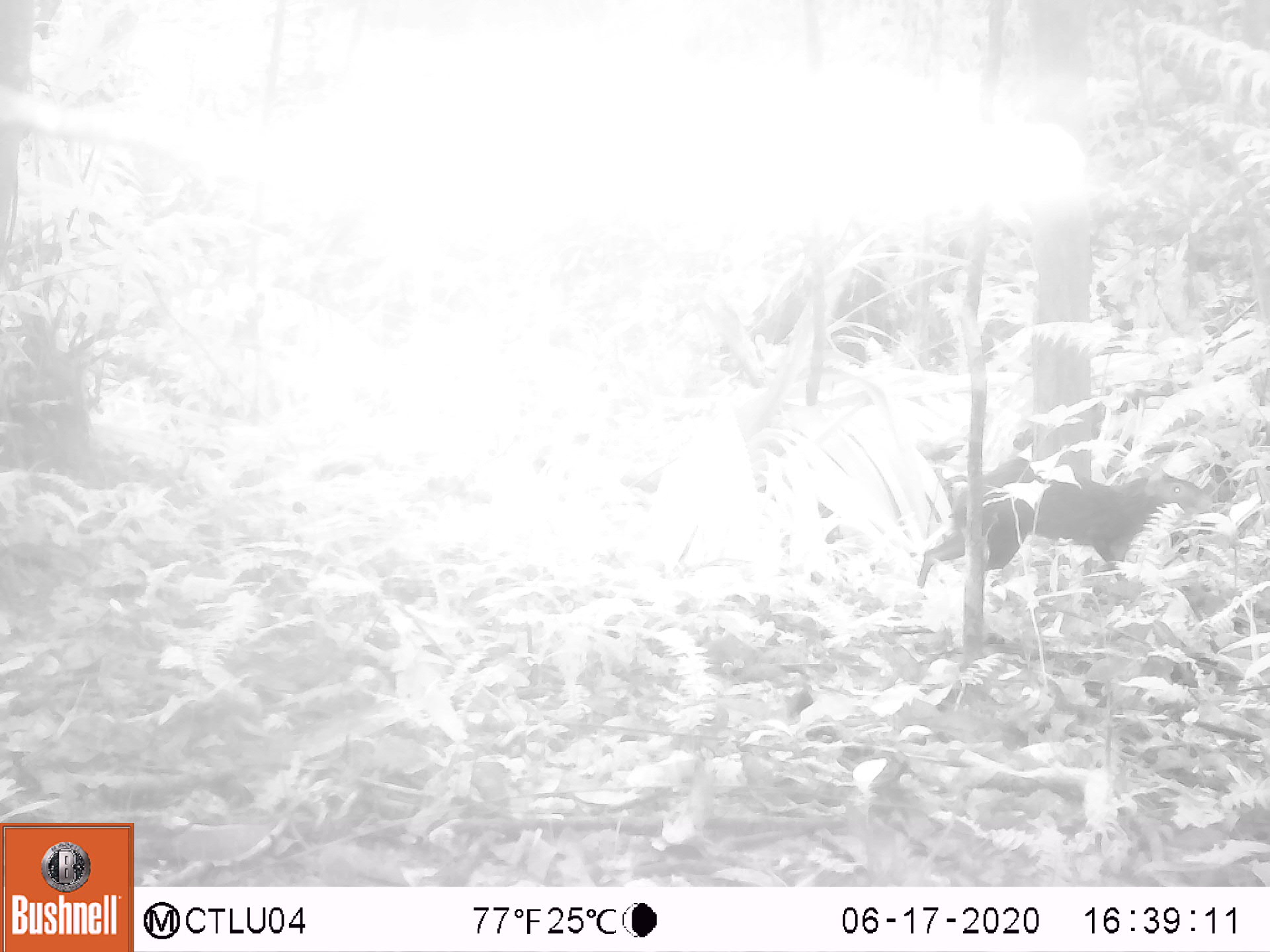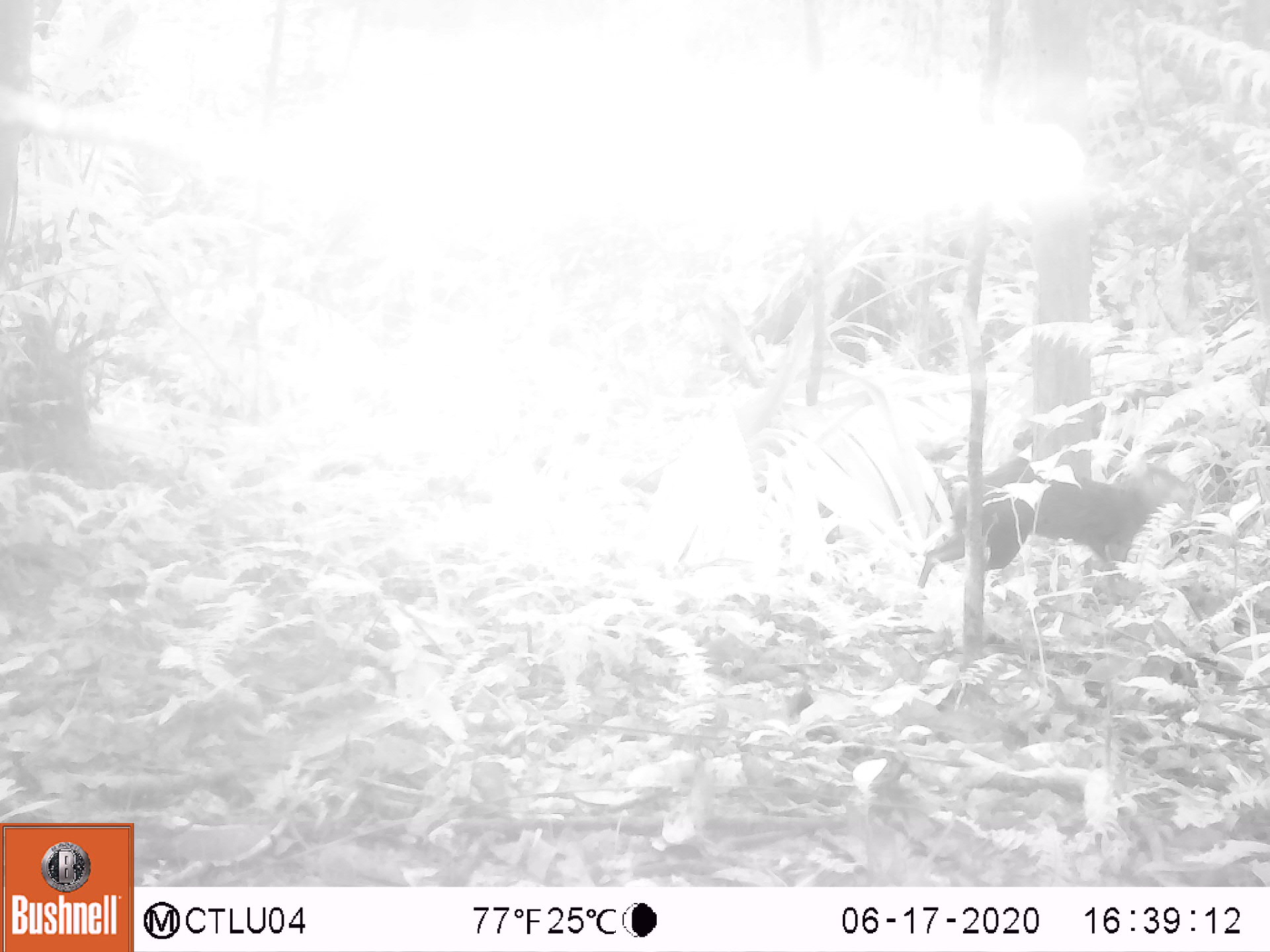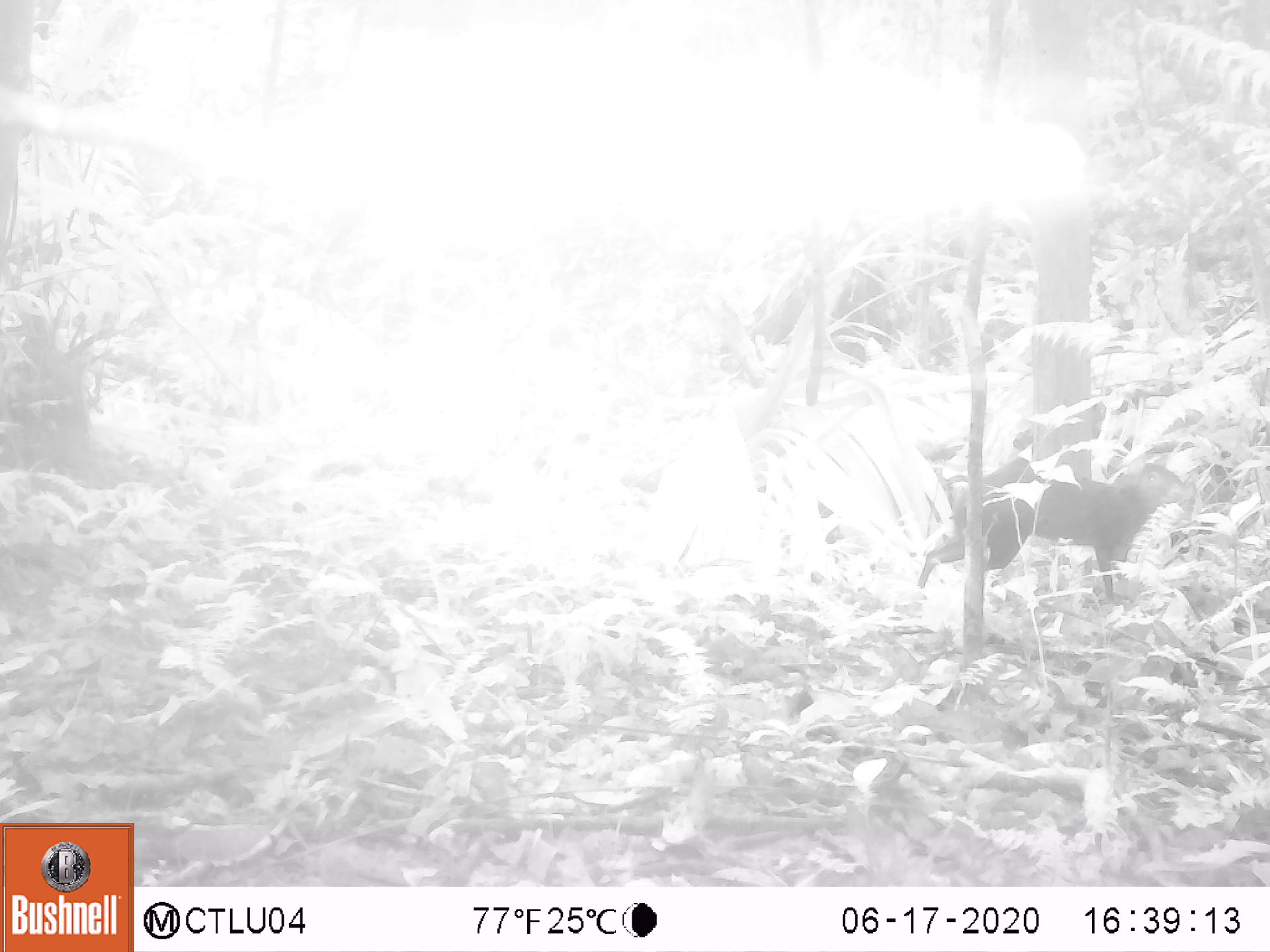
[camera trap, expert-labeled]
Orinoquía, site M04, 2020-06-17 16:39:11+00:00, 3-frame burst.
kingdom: Animalia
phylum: Chordata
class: Mammalia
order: Rodentia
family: Dasyproctidae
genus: Dasyprocta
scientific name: Dasyprocta fuliginosa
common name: black agouti